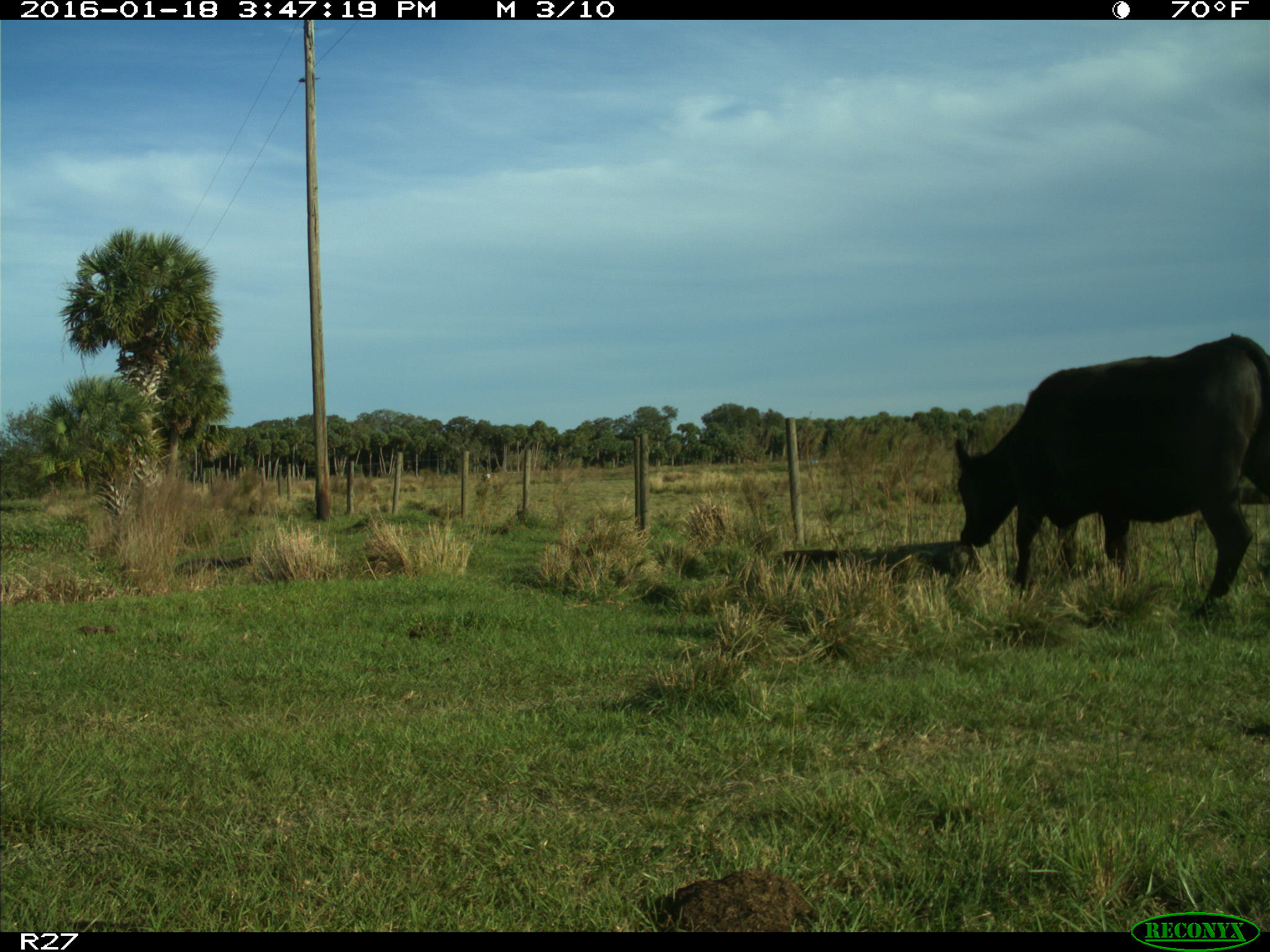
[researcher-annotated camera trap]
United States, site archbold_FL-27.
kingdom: Animalia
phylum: Chordata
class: Mammalia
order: Artiodactyla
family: Bovidae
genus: Bos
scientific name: Bos taurus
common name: domestic cow